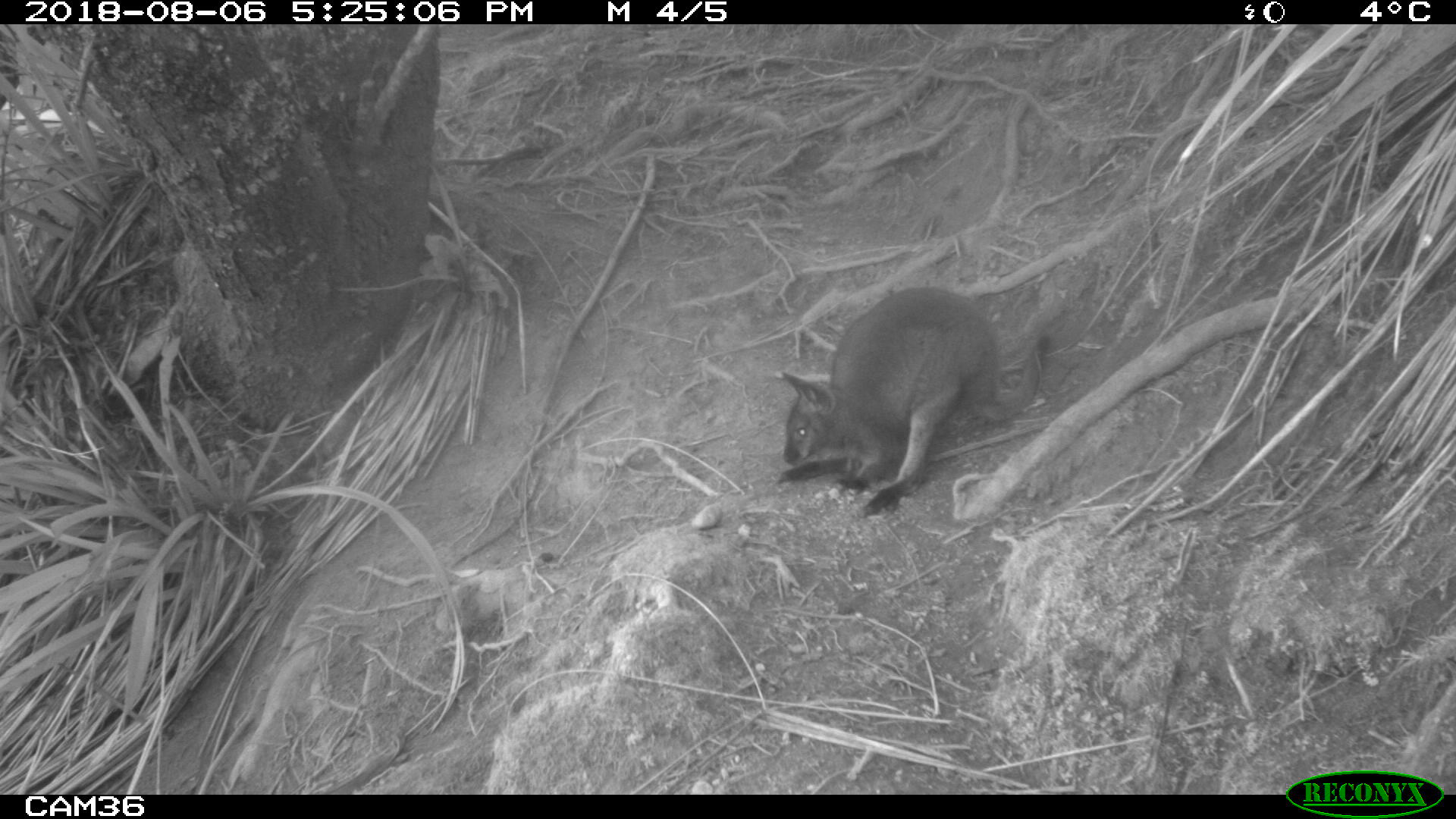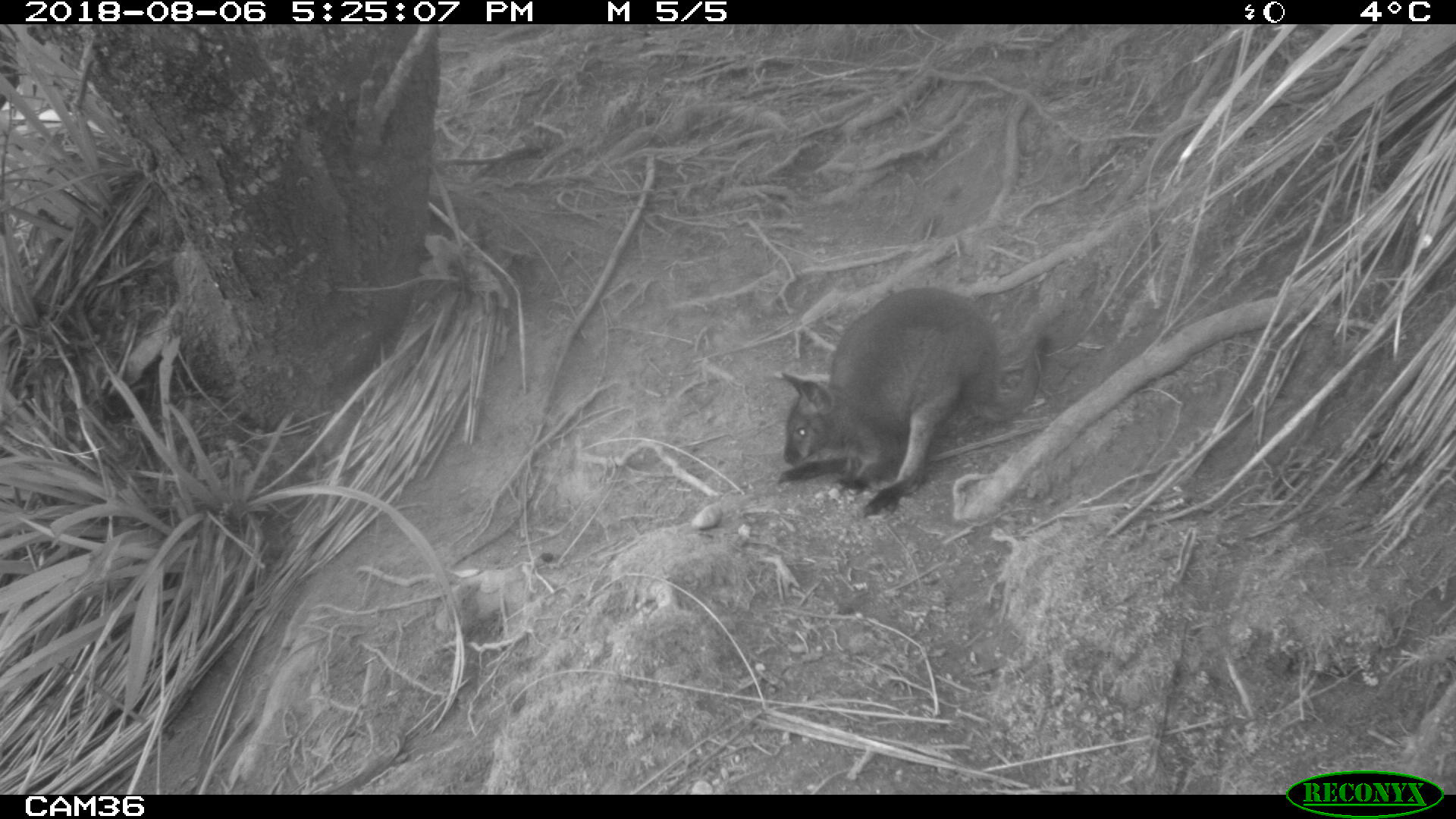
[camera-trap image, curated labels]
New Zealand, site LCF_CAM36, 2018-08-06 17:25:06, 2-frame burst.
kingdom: Animalia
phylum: Chordata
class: Mammalia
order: Diprotodontia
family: Macropodidae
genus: Notamacropus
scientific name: Notamacropus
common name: wallaby